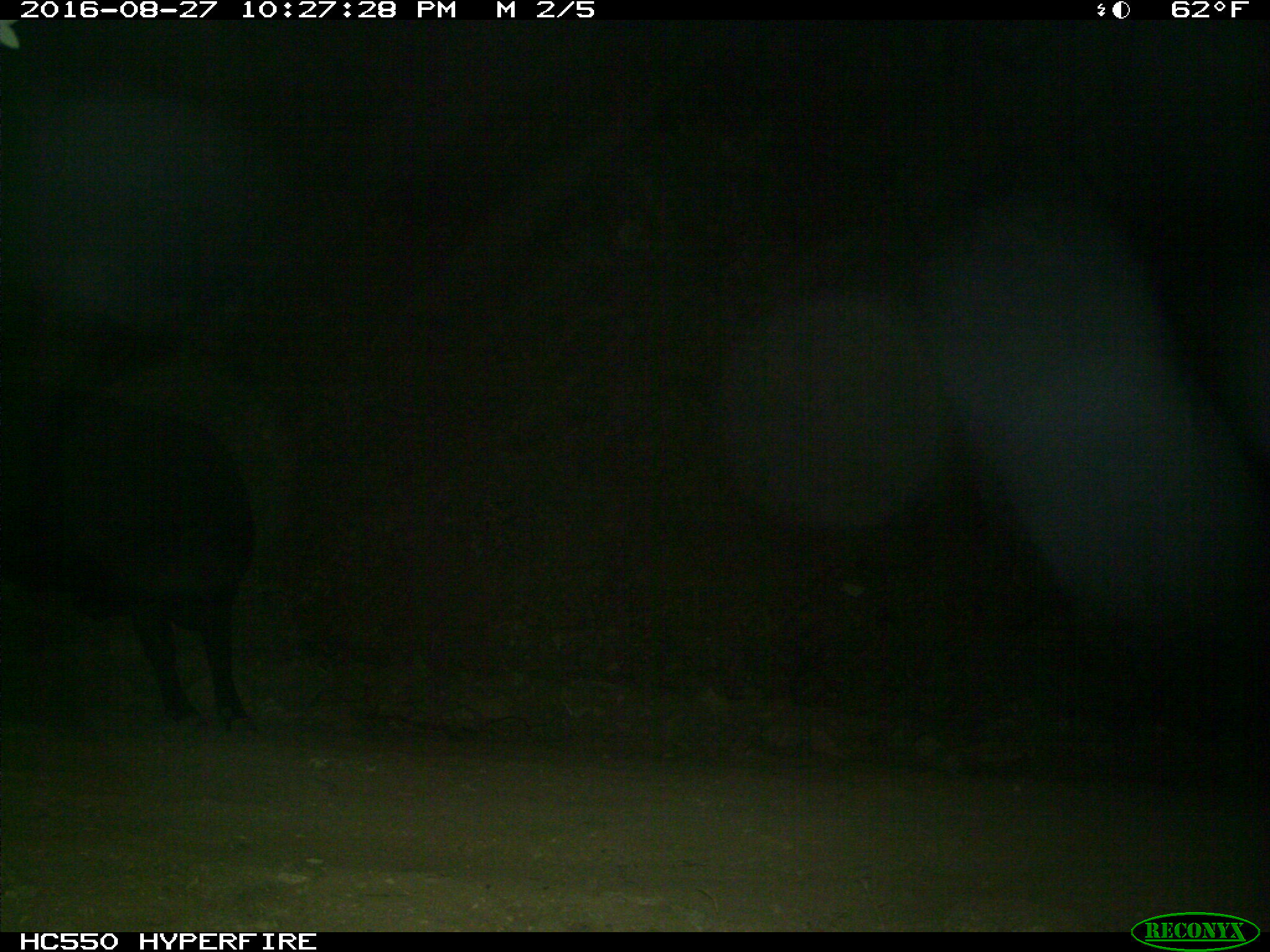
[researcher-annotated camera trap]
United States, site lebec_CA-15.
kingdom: Animalia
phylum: Chordata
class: Mammalia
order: Artiodactyla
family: Bovidae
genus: Bos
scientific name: Bos taurus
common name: domestic cow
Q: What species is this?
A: Bos taurus (domestic cow).